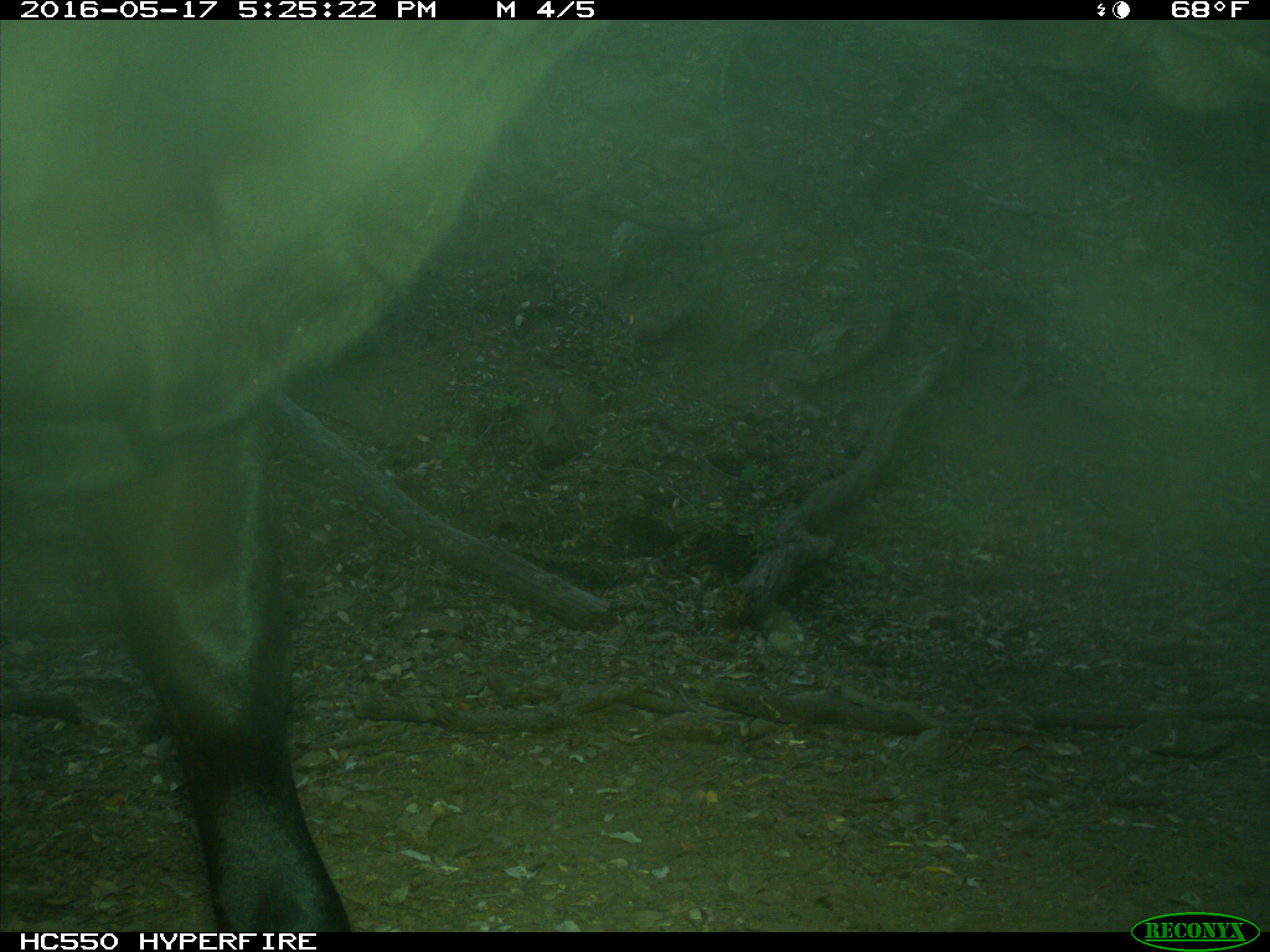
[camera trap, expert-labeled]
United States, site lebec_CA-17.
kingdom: Animalia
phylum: Chordata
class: Mammalia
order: Artiodactyla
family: Bovidae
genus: Bos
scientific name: Bos taurus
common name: domestic cow